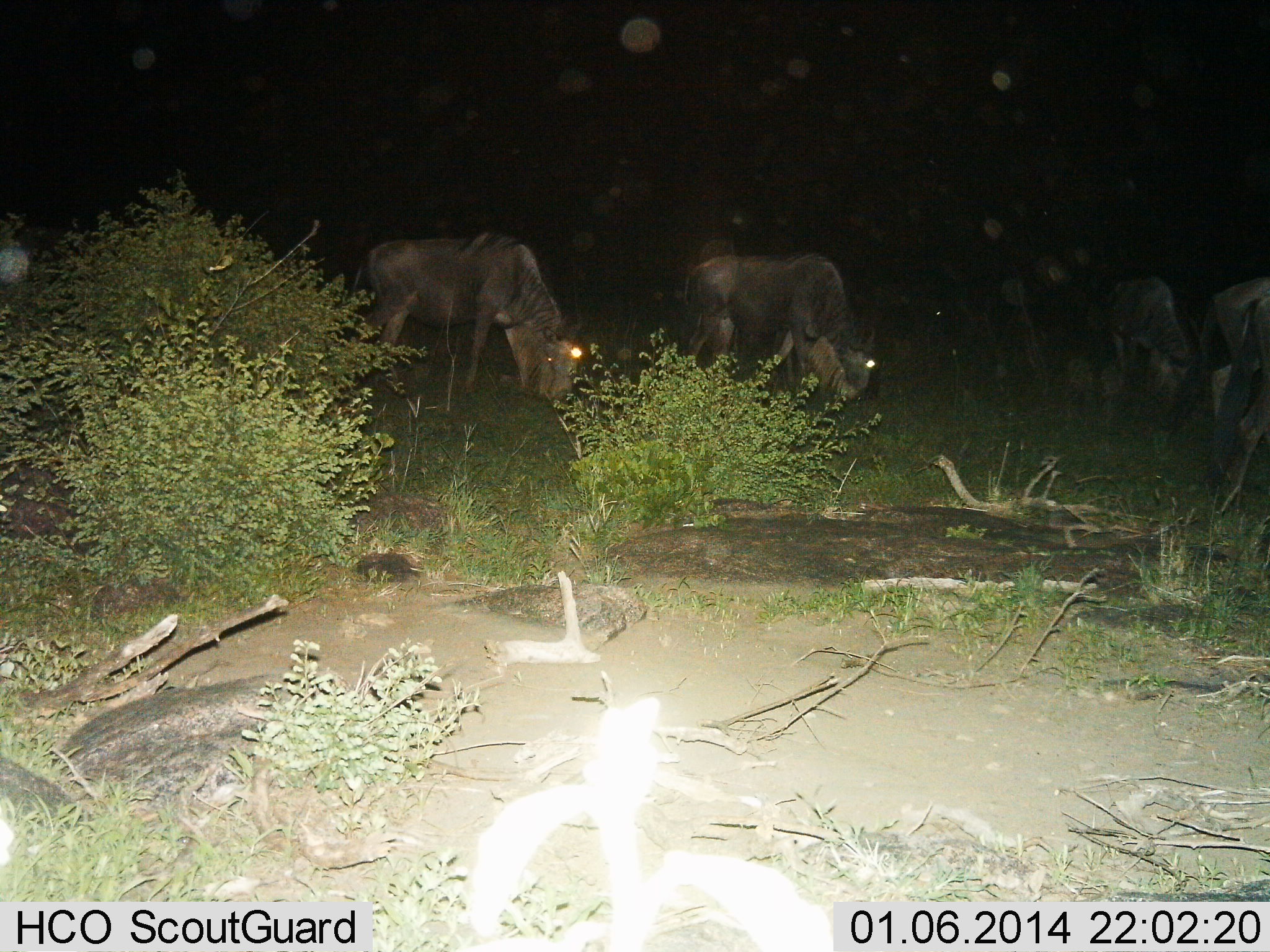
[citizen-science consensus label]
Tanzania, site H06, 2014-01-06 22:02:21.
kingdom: Animalia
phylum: Chordata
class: Mammalia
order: Artiodactyla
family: Bovidae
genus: Connochaetes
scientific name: Connochaetes taurinus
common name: blue wildebeest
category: wildebeest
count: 4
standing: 9%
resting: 0%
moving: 9%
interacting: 0%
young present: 0%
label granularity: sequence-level